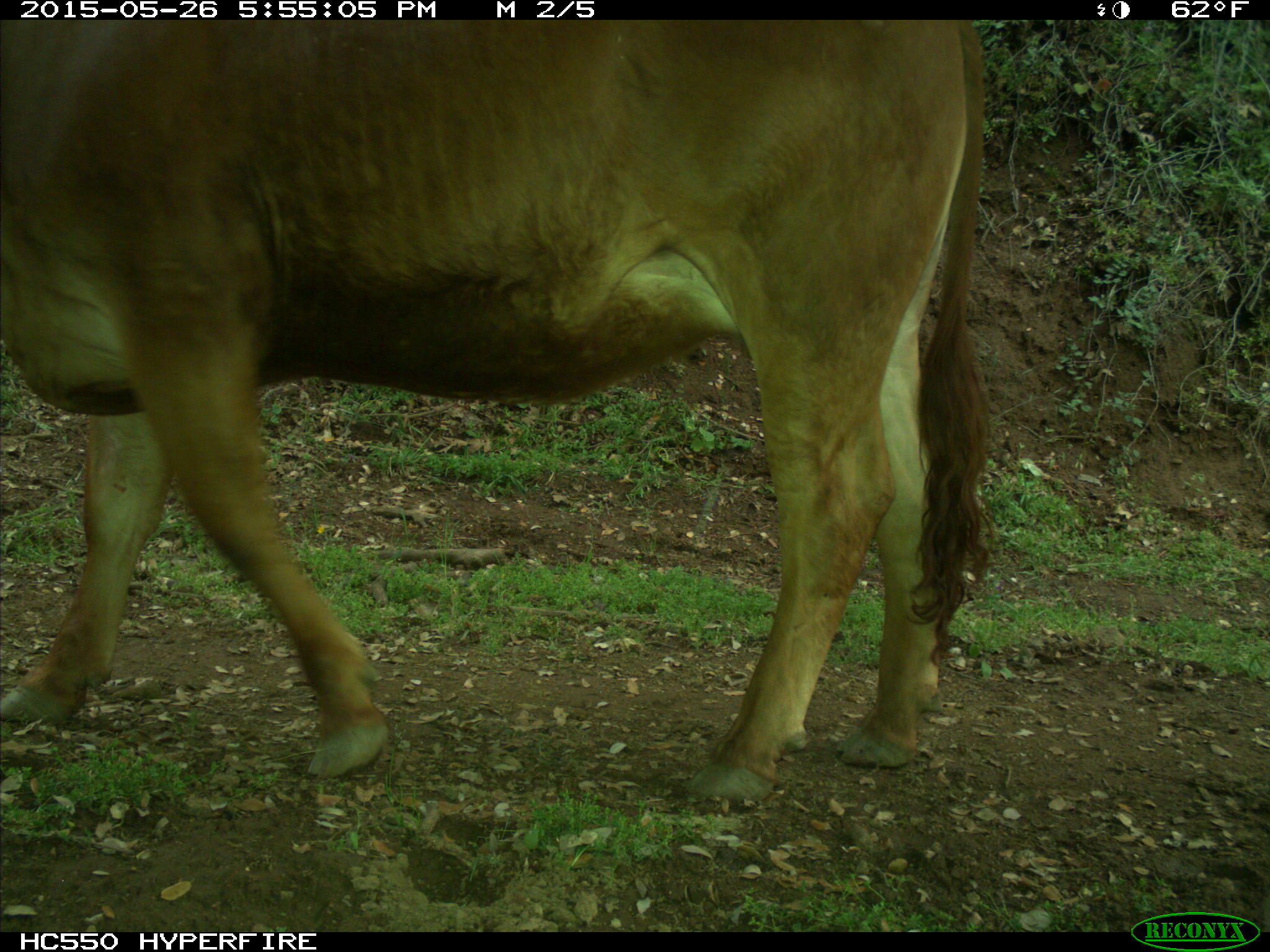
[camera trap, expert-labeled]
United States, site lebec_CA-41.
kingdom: Animalia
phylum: Chordata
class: Mammalia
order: Artiodactyla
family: Bovidae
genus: Bos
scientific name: Bos taurus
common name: domestic cow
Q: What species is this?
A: Bos taurus (domestic cow).